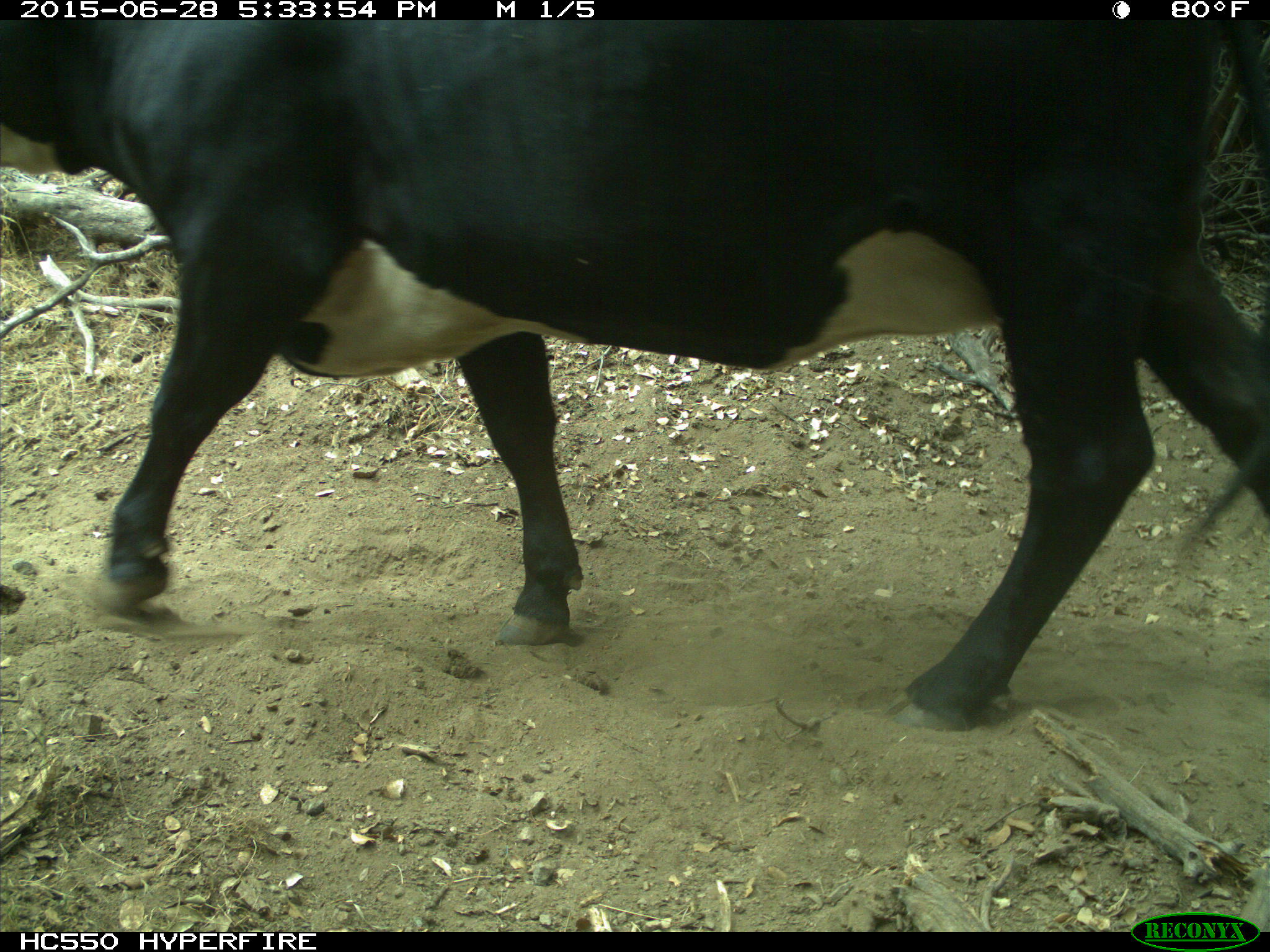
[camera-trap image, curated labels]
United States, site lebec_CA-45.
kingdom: Animalia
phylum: Chordata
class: Mammalia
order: Artiodactyla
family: Bovidae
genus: Bos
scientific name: Bos taurus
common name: domestic cow